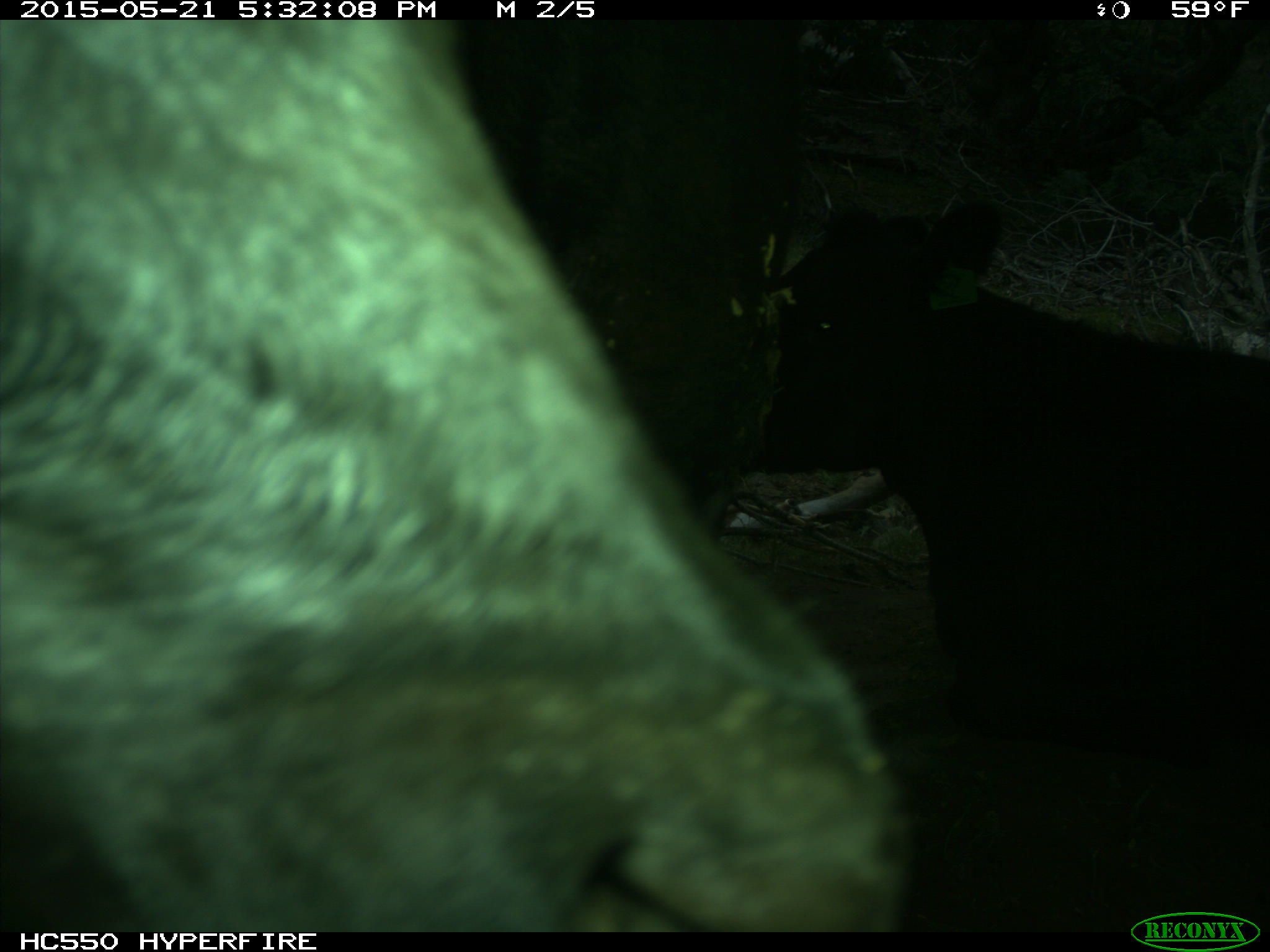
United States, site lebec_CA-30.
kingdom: Animalia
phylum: Chordata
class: Mammalia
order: Artiodactyla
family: Bovidae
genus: Bos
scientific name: Bos taurus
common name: domestic cow